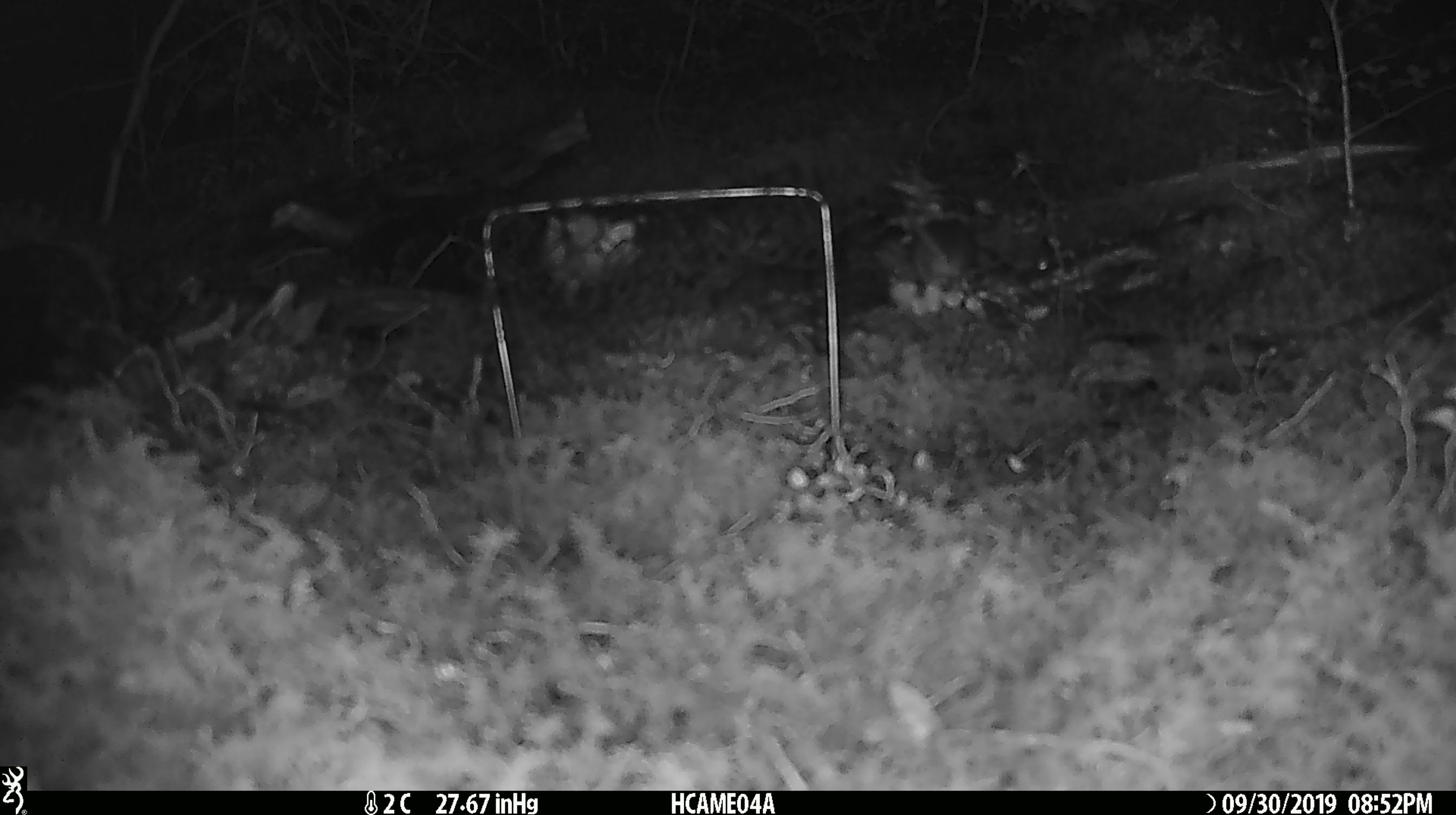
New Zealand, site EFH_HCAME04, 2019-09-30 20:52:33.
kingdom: Animalia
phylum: Chordata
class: Mammalia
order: Rodentia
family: Muridae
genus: Mus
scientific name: Mus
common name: mouse